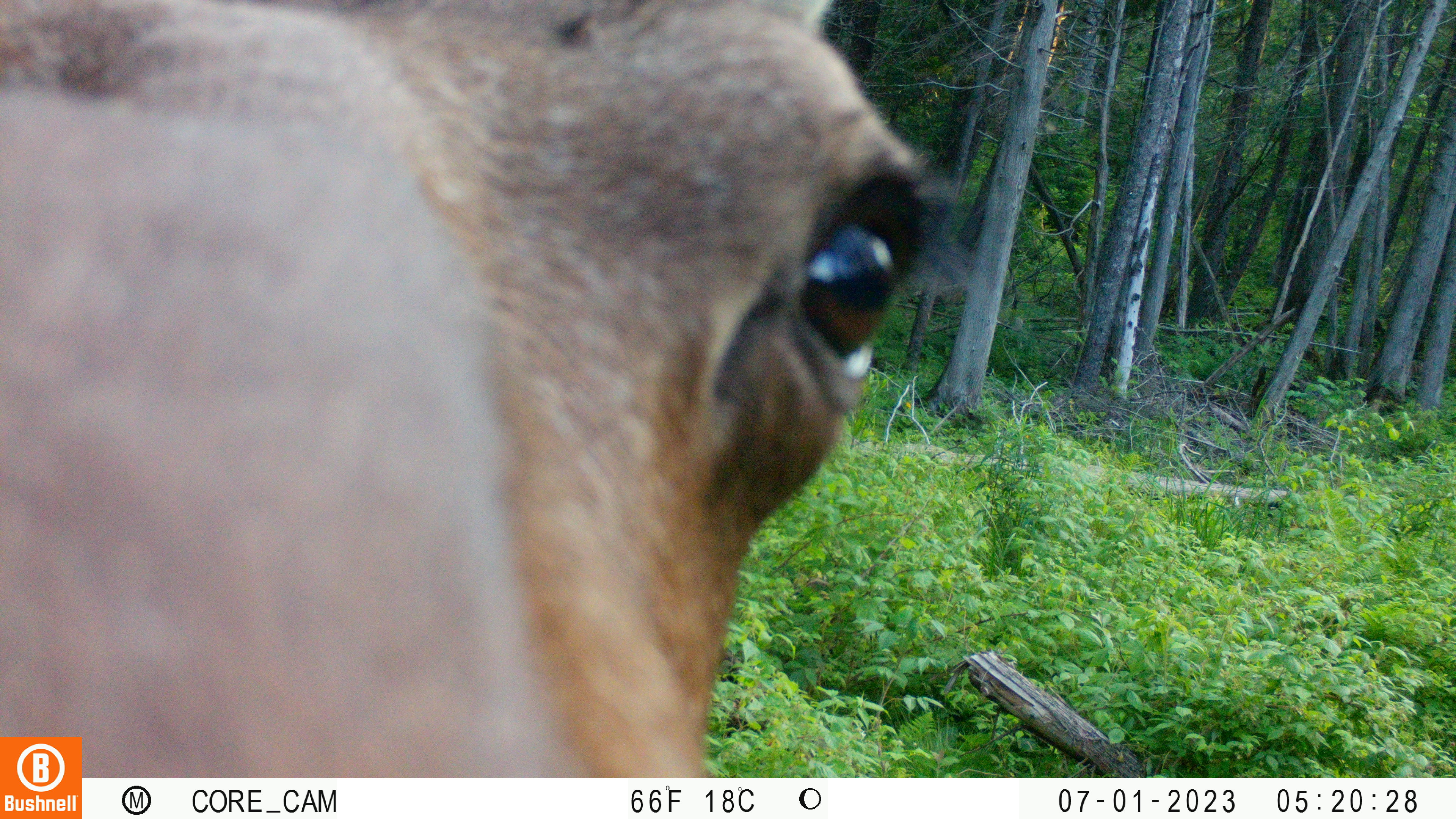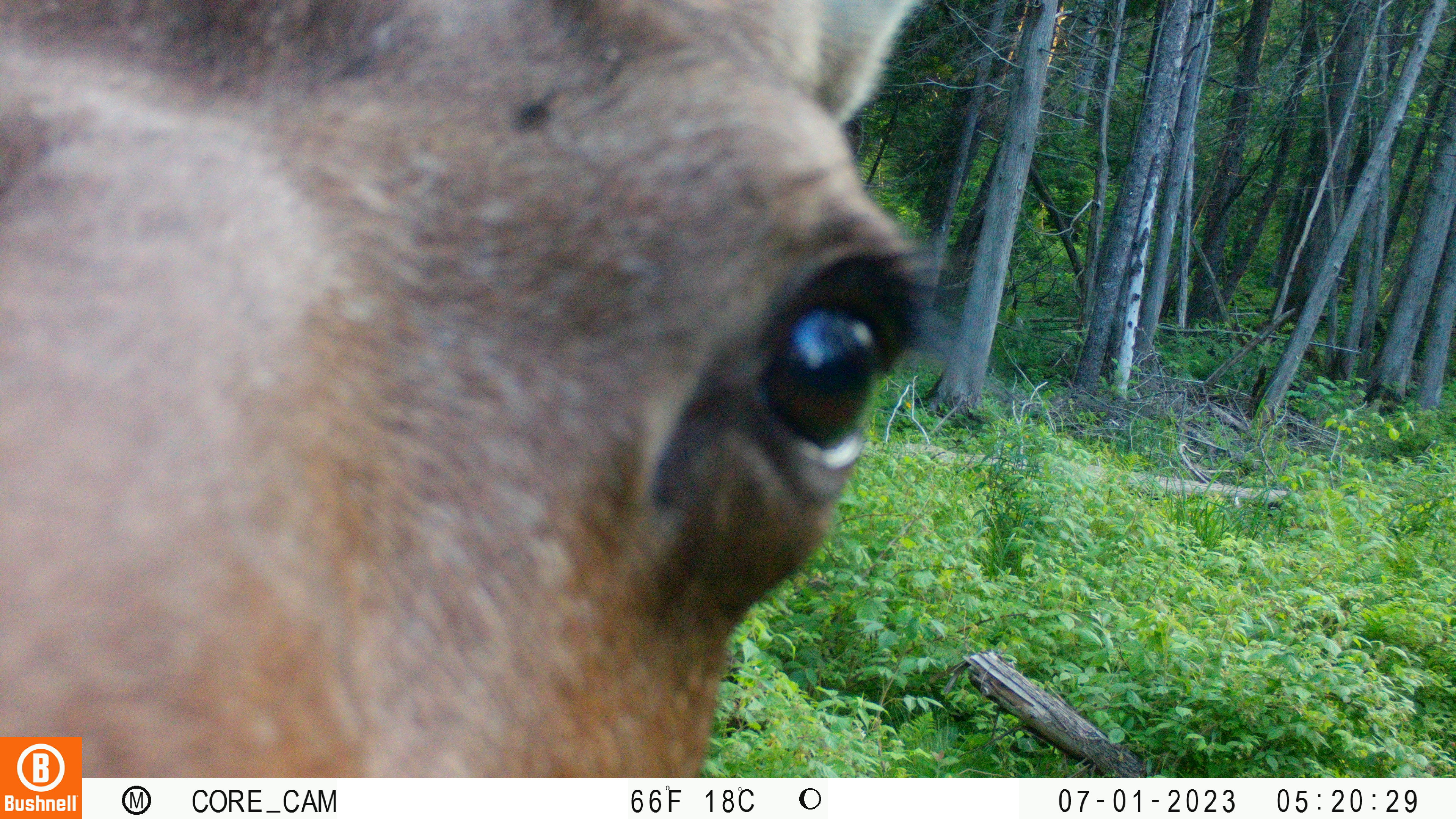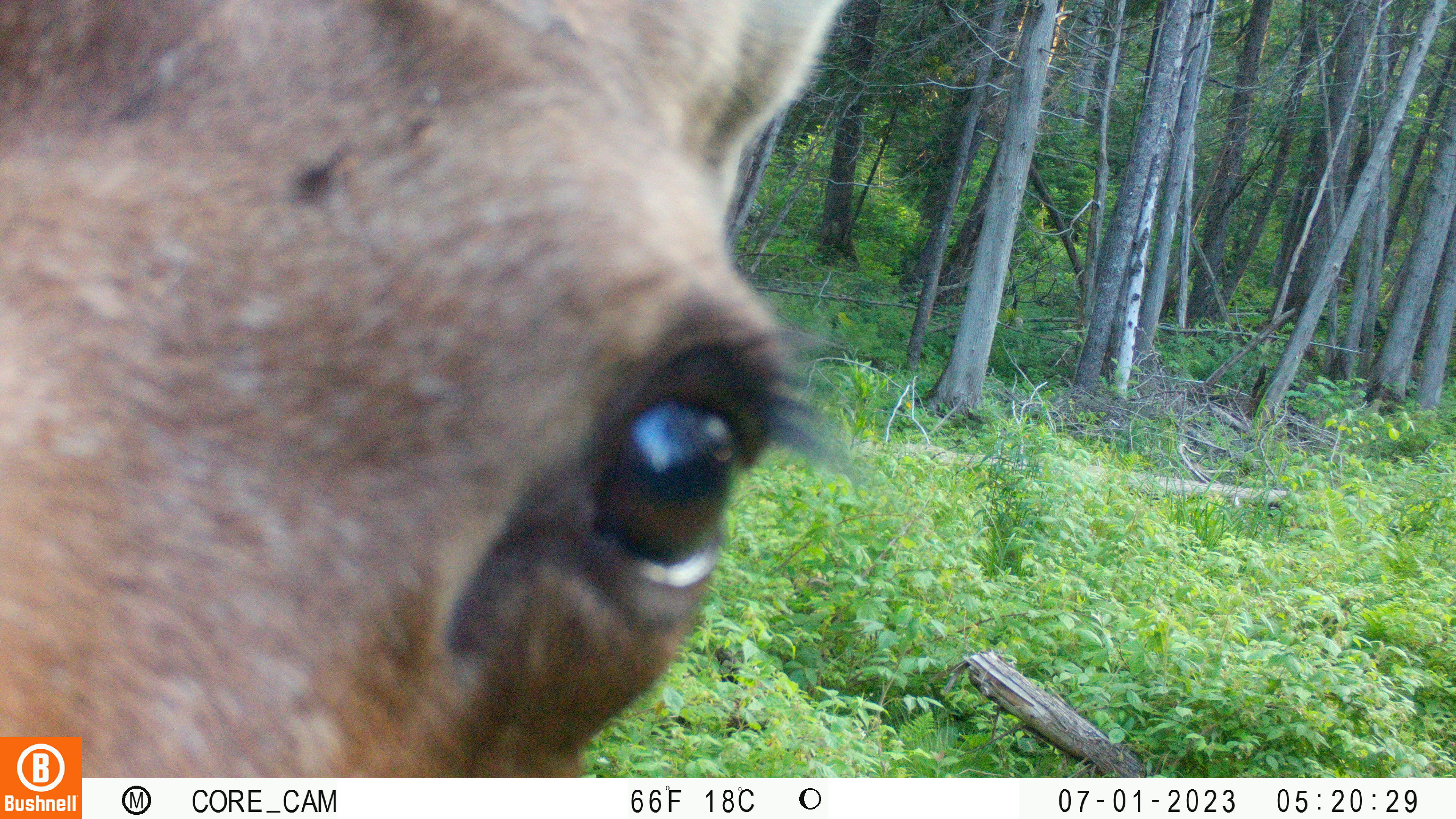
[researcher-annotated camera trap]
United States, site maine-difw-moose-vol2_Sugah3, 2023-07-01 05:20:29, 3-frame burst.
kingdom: Animalia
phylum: Chordata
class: Mammalia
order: Artiodactyla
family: Cervidae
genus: Alces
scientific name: Alces alces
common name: moose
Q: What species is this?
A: Moose (Alces alces).